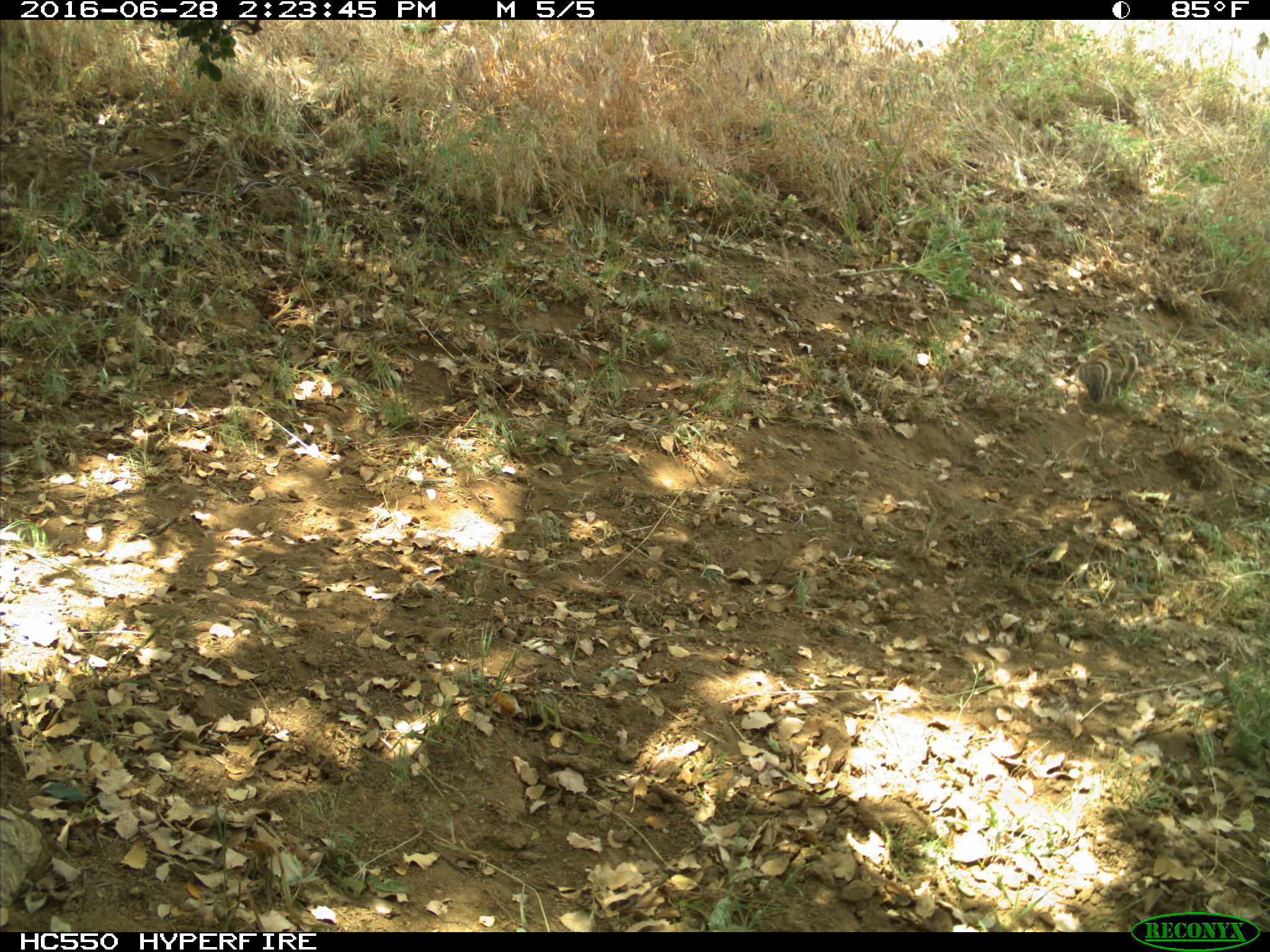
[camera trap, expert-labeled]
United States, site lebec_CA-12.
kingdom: Animalia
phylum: Chordata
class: Mammalia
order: Rodentia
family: Sciuridae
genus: Otospermophilus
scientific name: Otospermophilus beecheyi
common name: california ground squirrel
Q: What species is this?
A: Otospermophilus beecheyi (california ground squirrel).